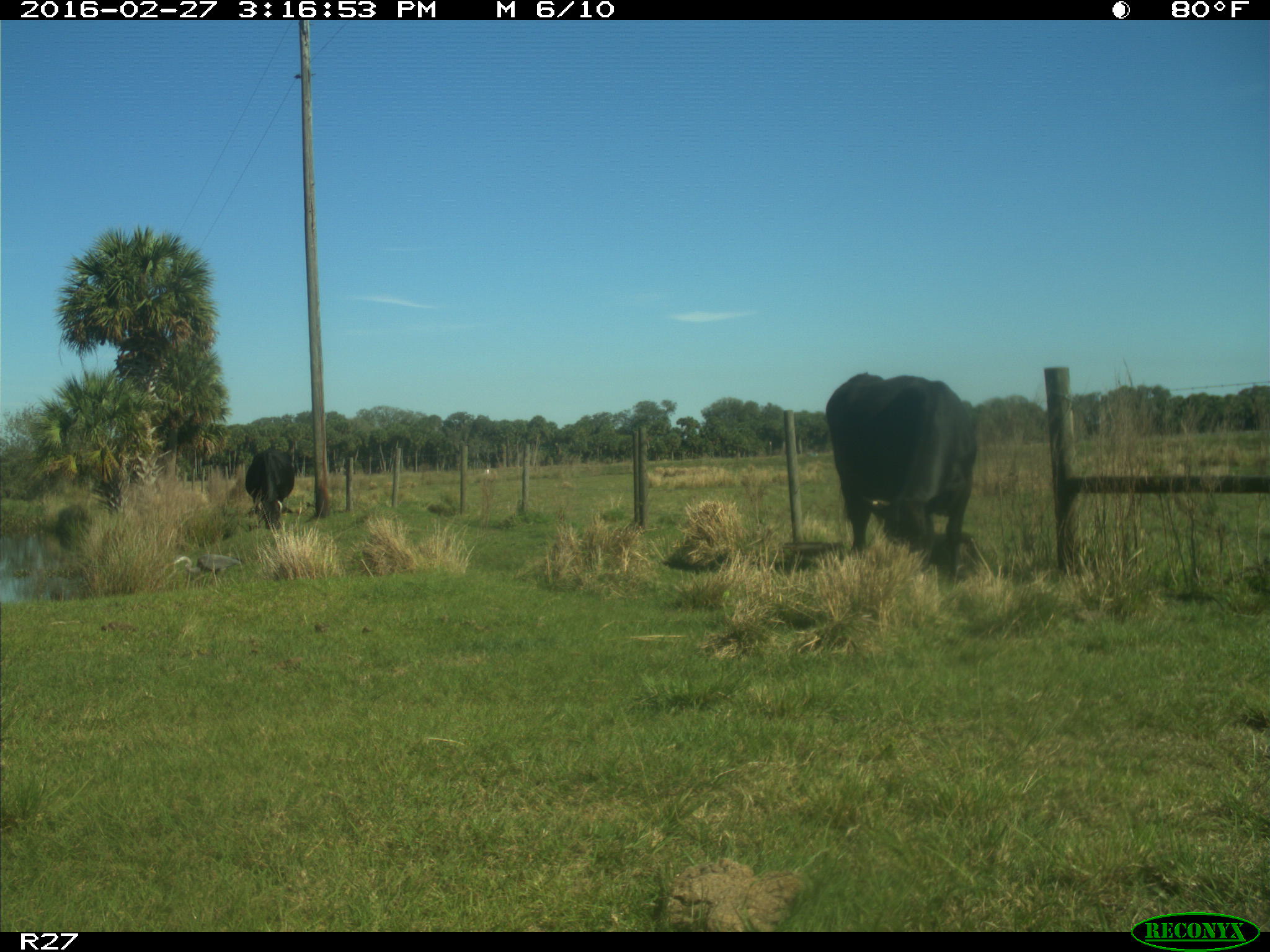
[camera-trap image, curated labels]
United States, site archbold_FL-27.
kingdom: Animalia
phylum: Chordata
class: Mammalia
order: Artiodactyla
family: Bovidae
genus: Bos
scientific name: Bos taurus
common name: domestic cow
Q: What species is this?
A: Bos taurus (domestic cow).